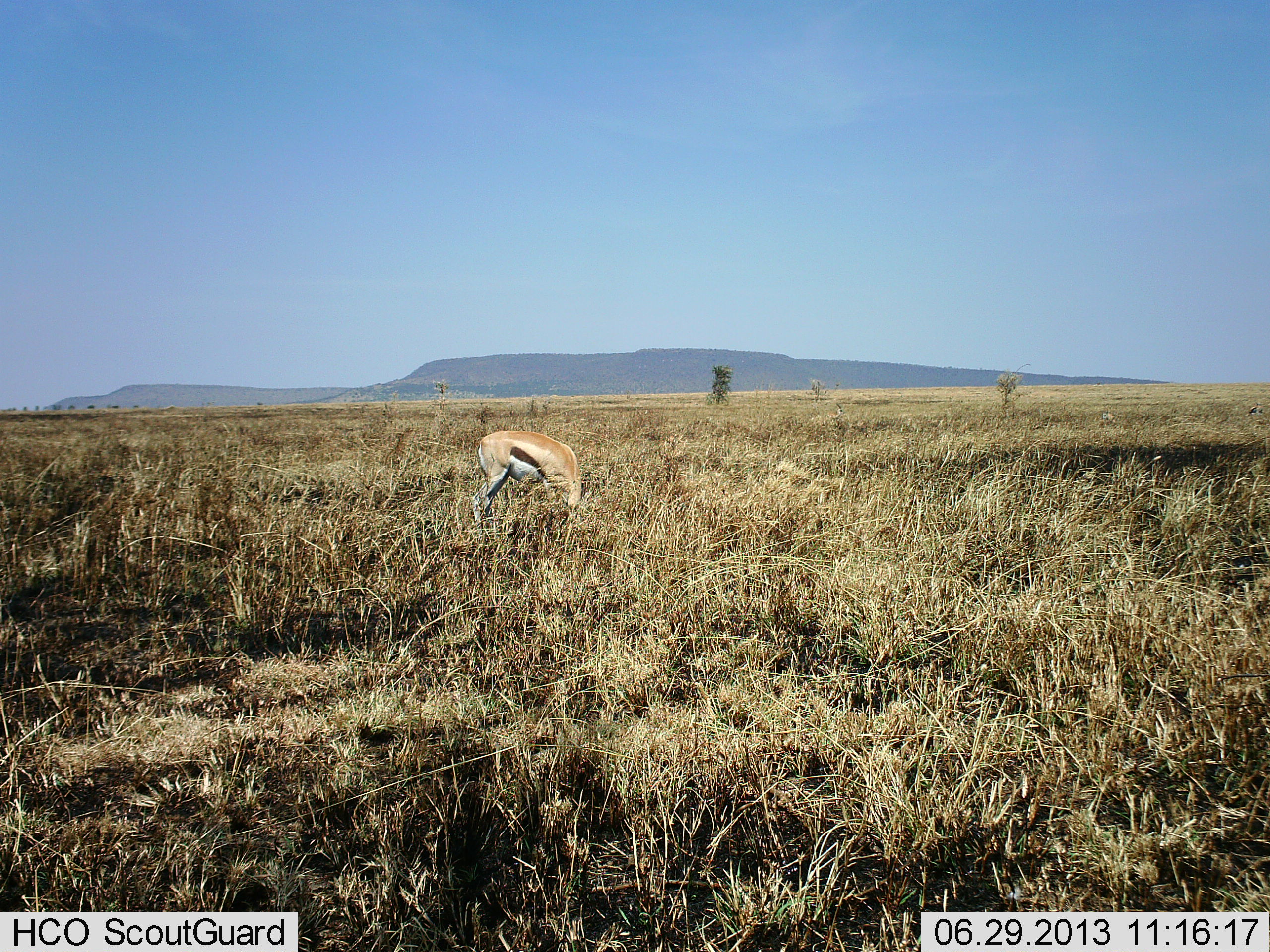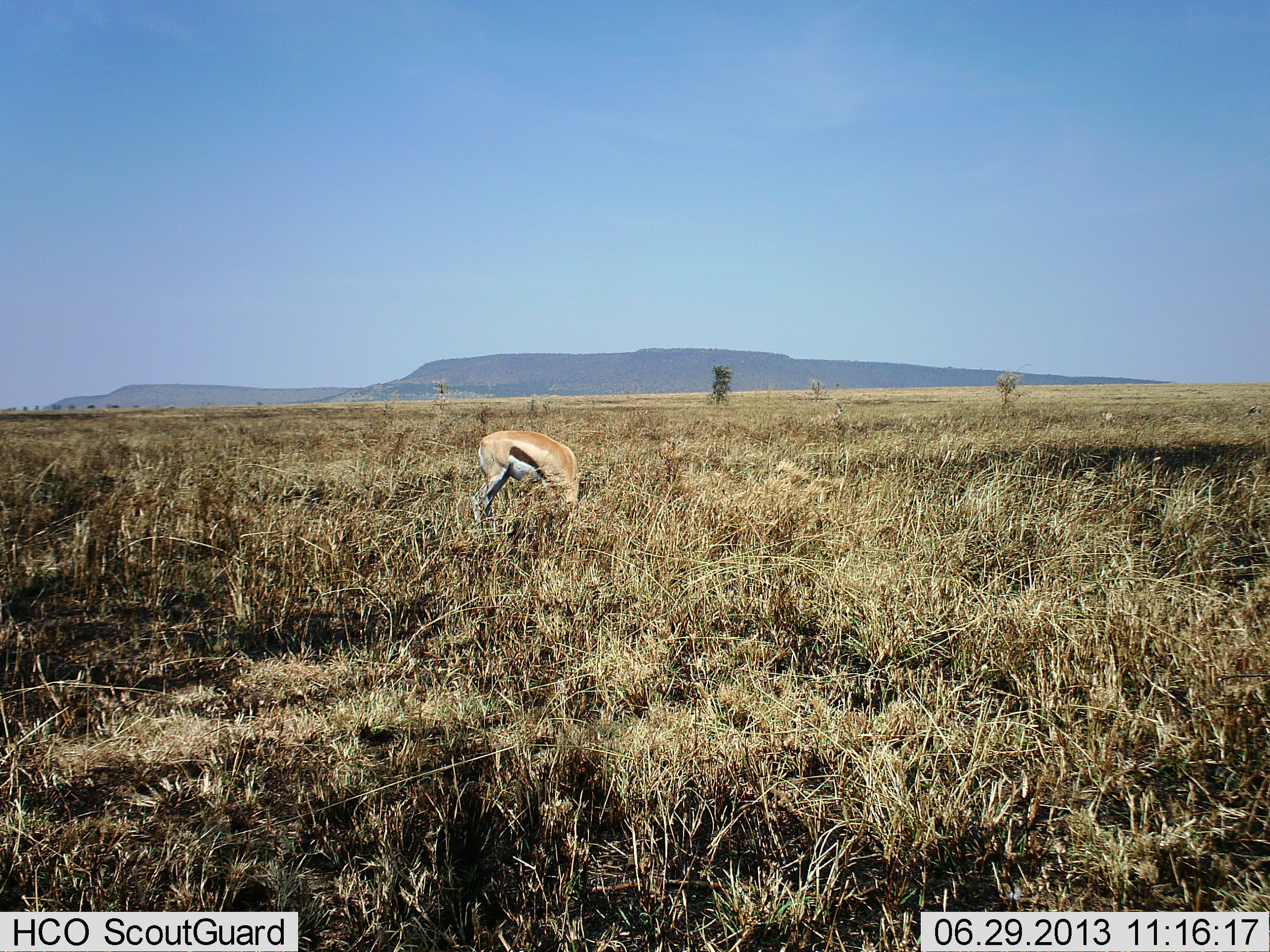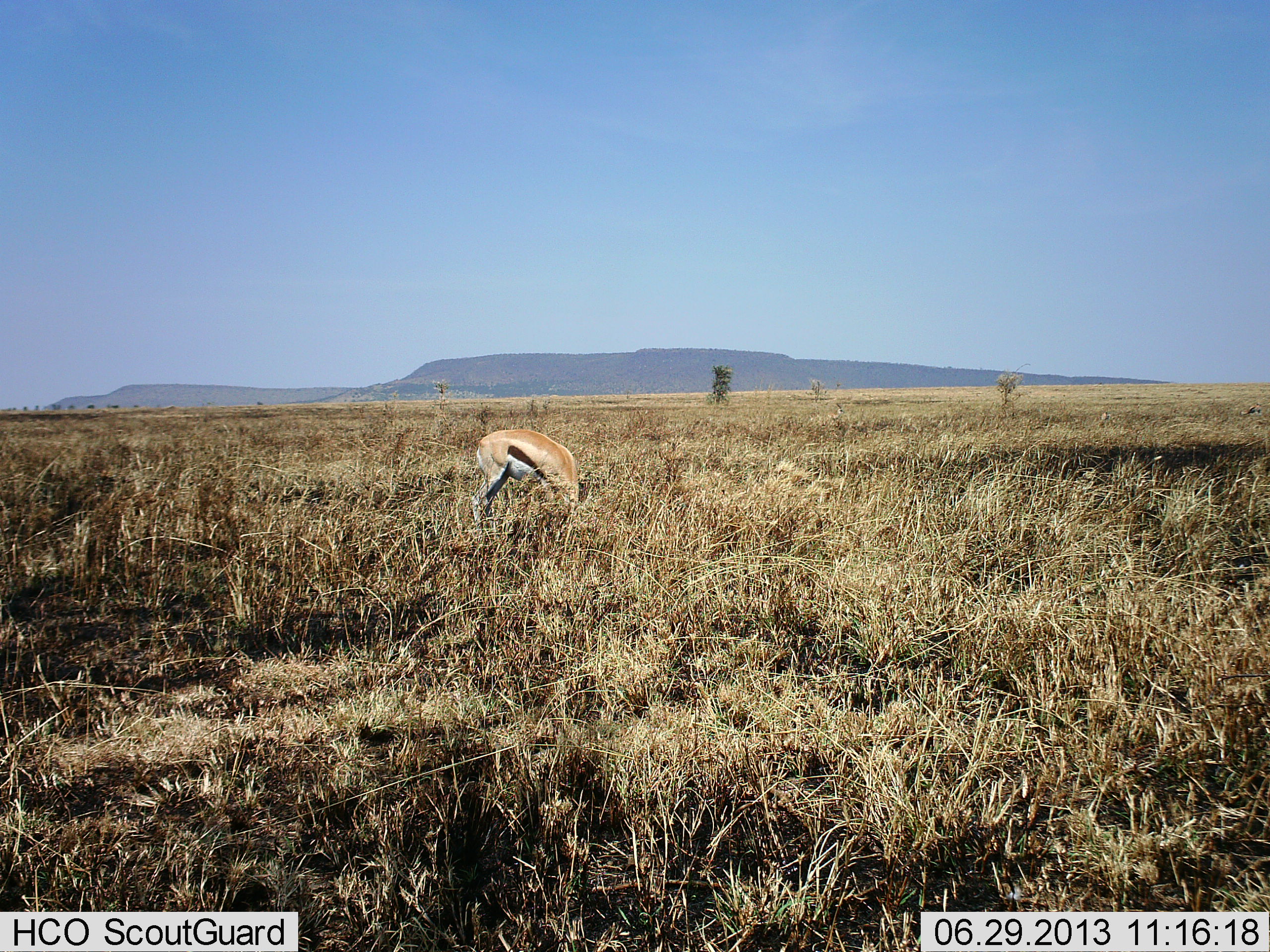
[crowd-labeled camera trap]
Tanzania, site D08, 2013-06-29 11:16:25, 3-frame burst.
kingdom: Animalia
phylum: Chordata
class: Mammalia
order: Artiodactyla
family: Bovidae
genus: Eudorcas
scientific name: Eudorcas thomsonii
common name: thomson's gazelle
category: gazellethomsons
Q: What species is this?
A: Gazellethomsons (thomson's gazelle) (Eudorcas thomsonii).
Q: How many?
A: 1.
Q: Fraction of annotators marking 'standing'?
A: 5%.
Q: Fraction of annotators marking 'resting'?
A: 0%.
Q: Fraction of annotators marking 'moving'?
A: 0%.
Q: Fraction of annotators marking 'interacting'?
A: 0%.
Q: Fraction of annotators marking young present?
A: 0%.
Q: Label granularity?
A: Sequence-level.